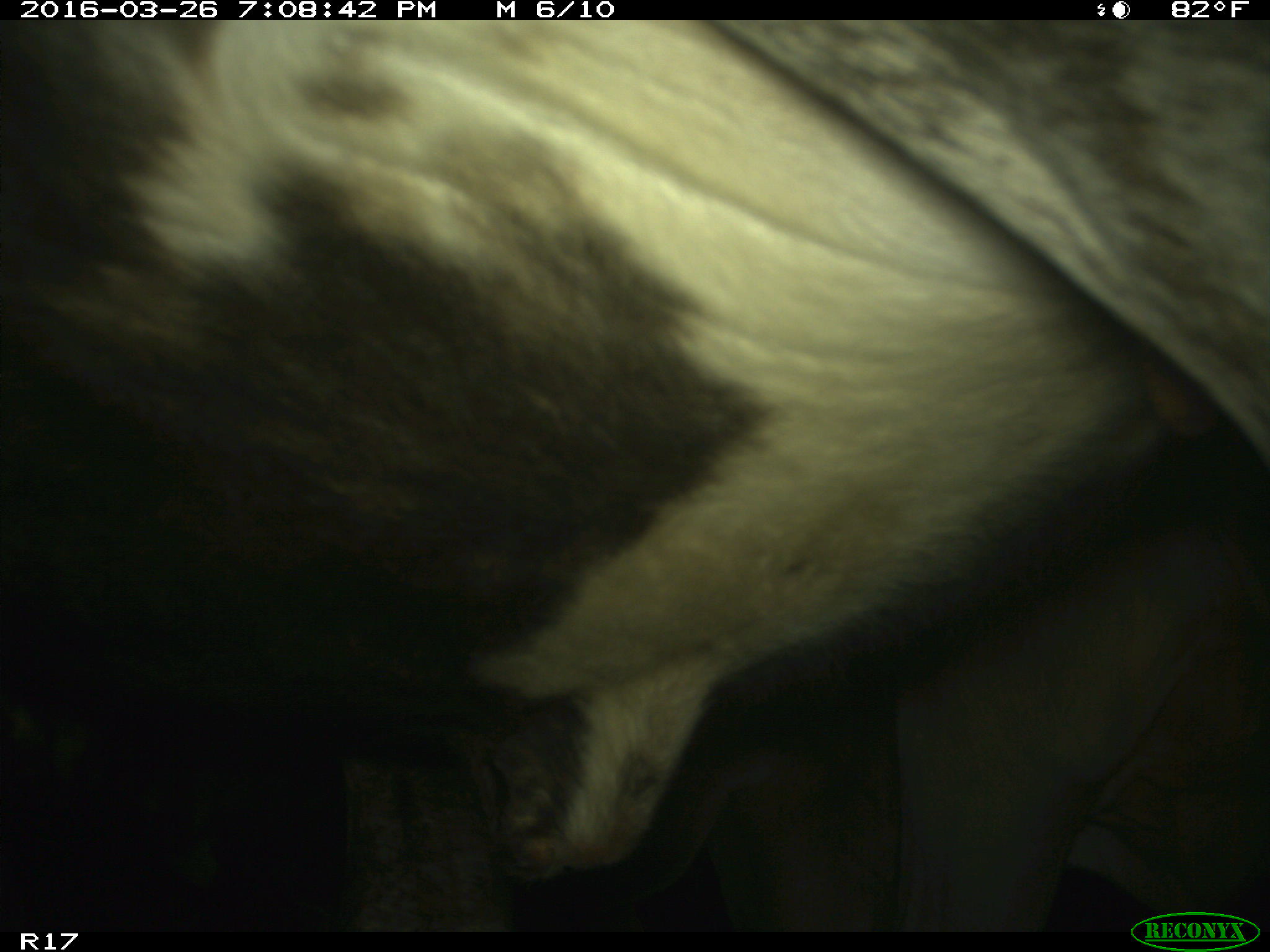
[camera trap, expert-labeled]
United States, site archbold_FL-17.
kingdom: Animalia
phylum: Chordata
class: Mammalia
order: Artiodactyla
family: Bovidae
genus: Bos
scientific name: Bos taurus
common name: domestic cow